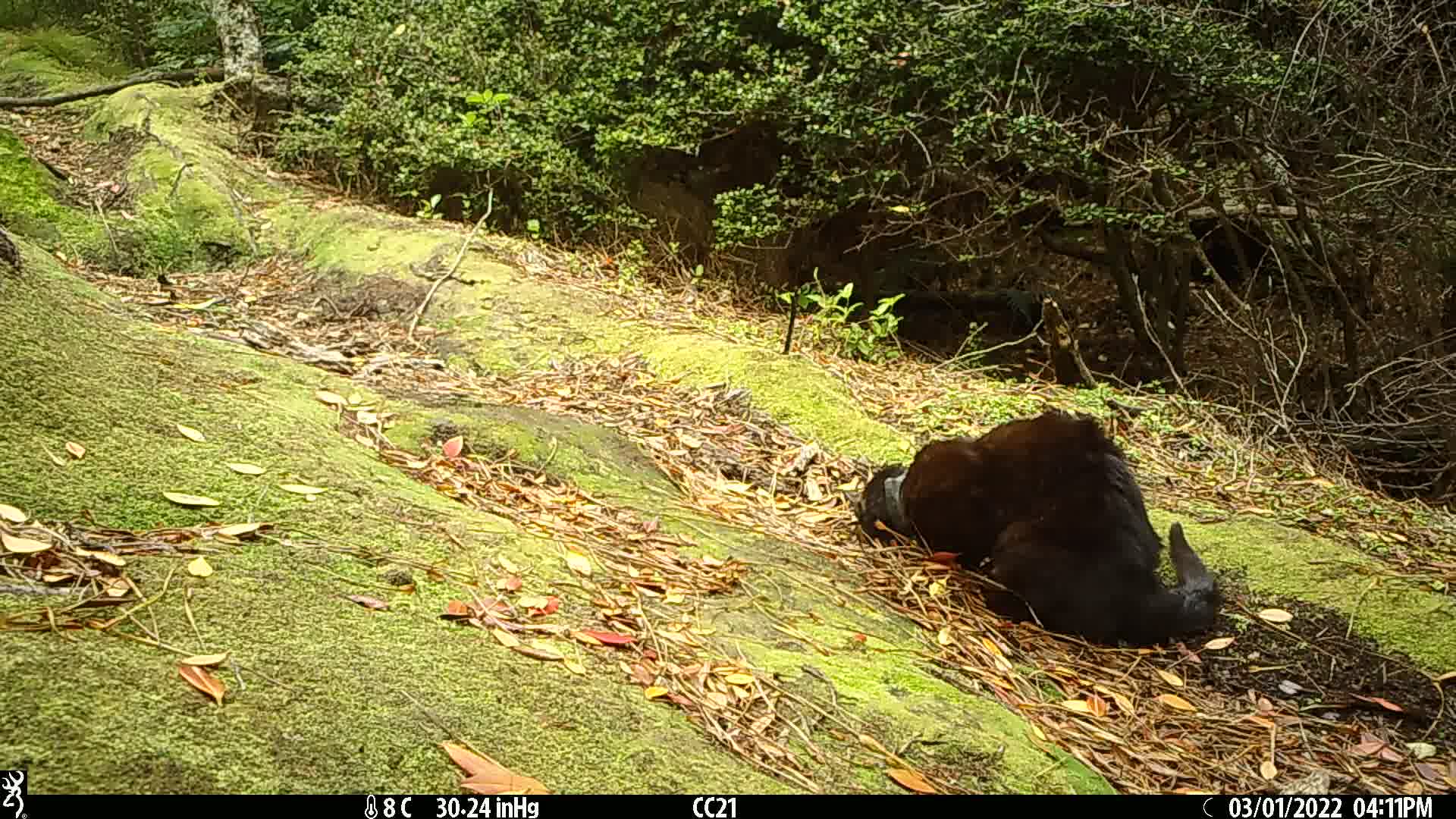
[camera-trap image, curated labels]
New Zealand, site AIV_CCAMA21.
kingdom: Animalia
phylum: Chordata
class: Mammalia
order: Carnivora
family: Felidae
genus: Felis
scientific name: Felis catus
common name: domestic cat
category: cat